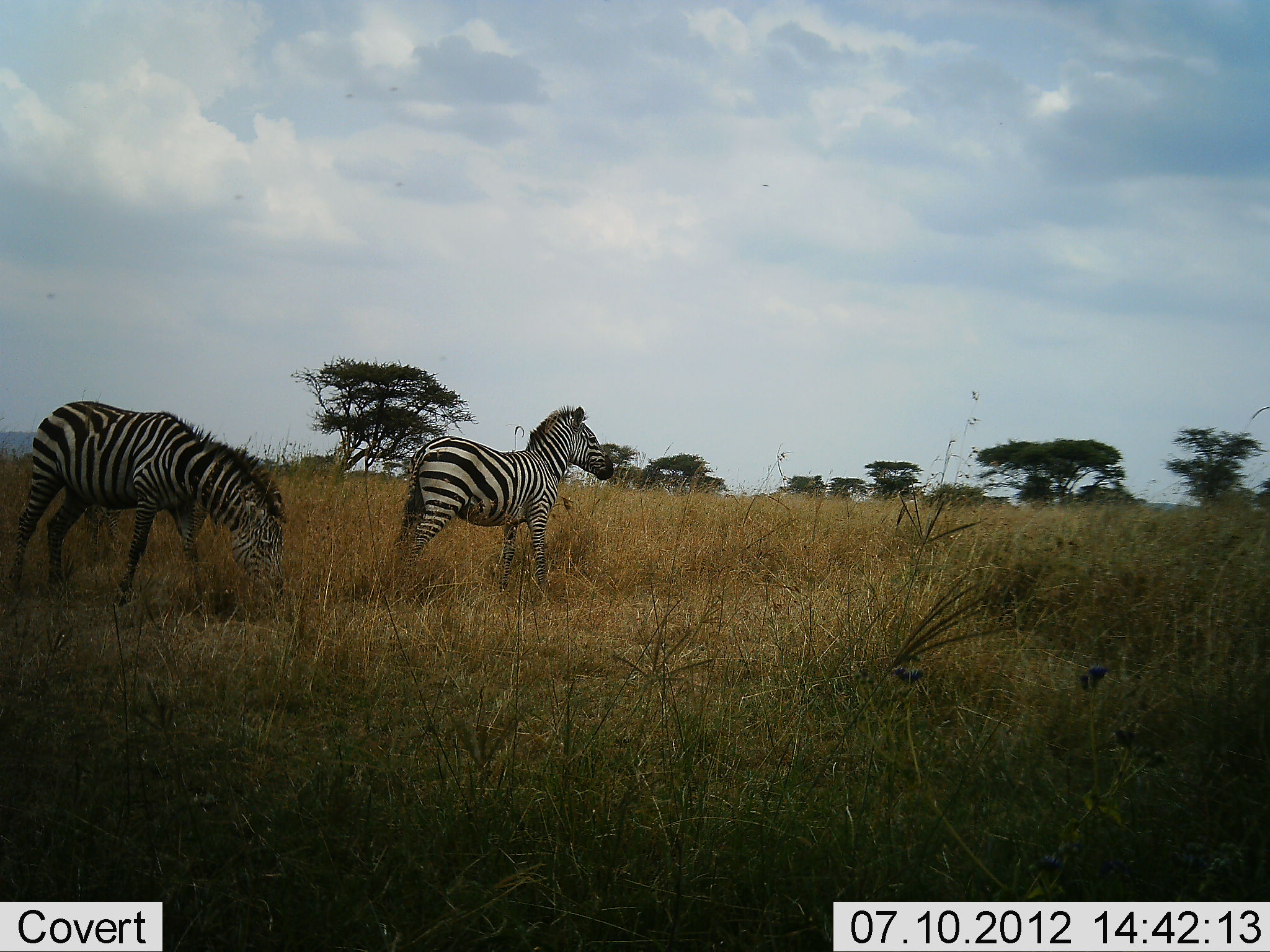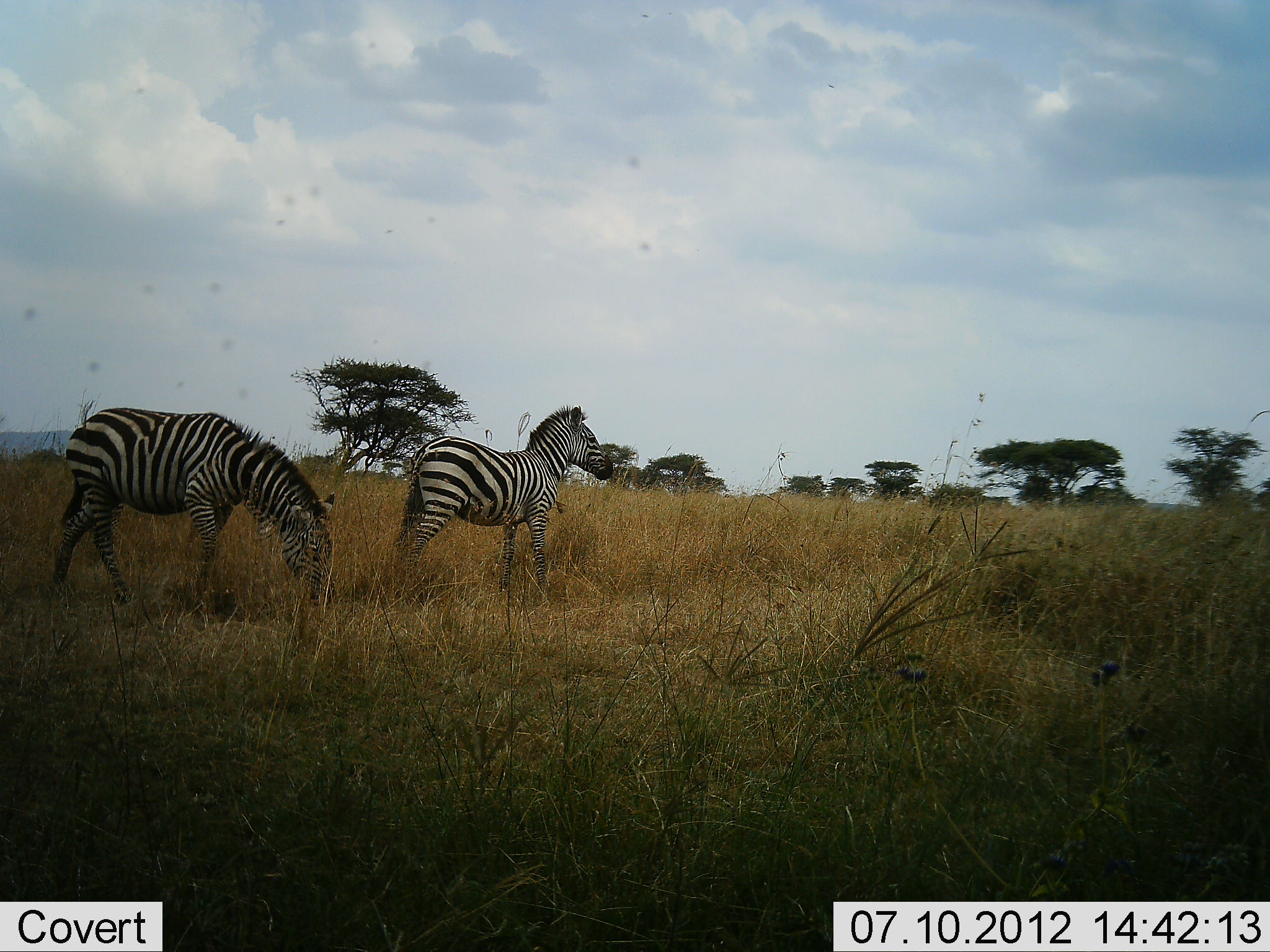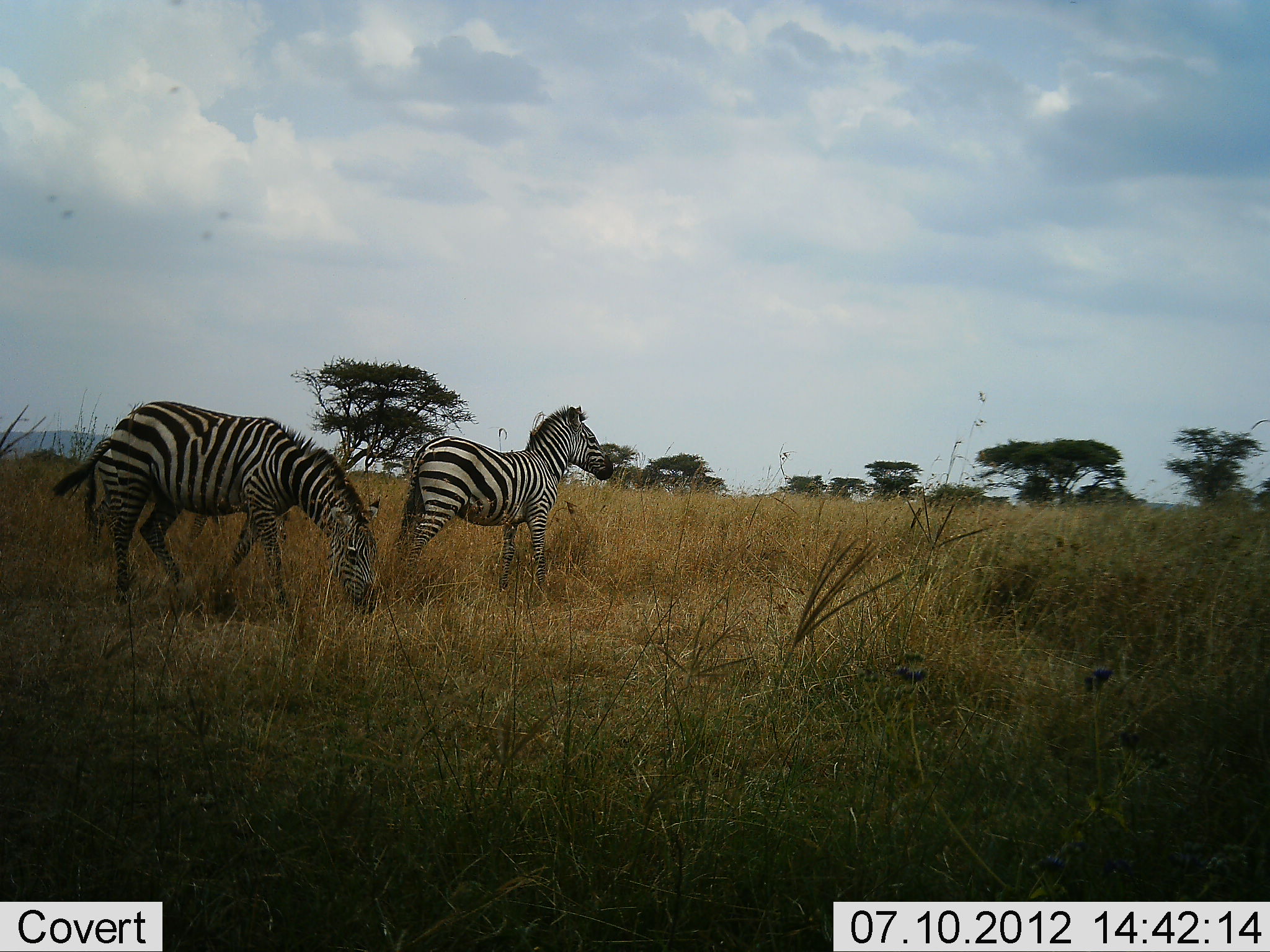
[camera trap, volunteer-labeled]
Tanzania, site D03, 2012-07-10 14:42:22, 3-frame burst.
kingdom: Animalia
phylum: Chordata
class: Mammalia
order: Perissodactyla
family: Equidae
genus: Equus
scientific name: Equus quagga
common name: plains zebra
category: zebra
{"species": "zebra (plains zebra) (Equus quagga)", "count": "2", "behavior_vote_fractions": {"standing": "100%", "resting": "0%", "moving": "0%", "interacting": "0%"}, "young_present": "0%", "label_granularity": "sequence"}